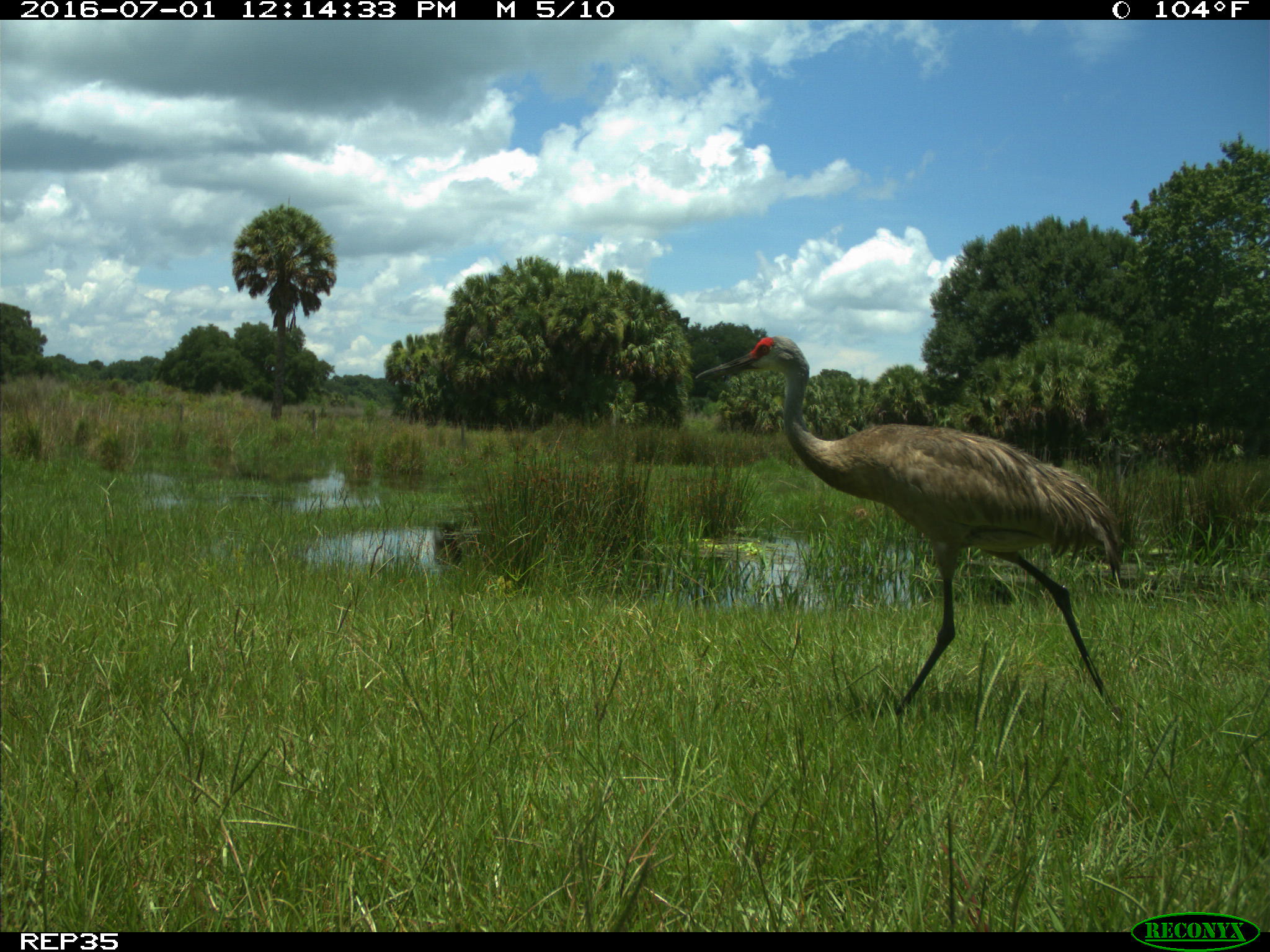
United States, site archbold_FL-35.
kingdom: Animalia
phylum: Chordata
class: Aves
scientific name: Aves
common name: birds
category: unidentified bird